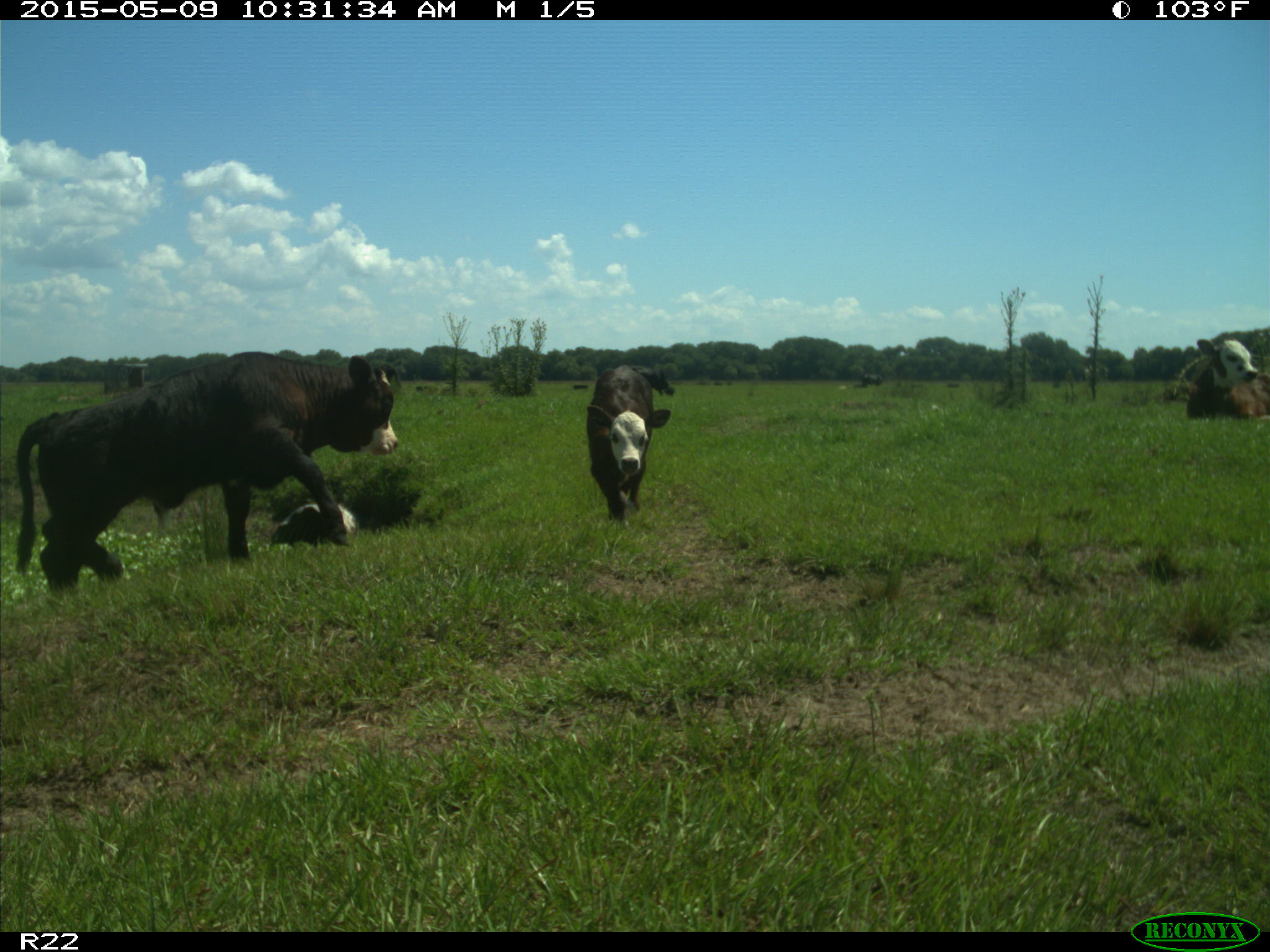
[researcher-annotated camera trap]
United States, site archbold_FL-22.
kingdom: Animalia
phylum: Chordata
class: Mammalia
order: Artiodactyla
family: Bovidae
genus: Bos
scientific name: Bos taurus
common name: domestic cow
Bos taurus (domestic cow).